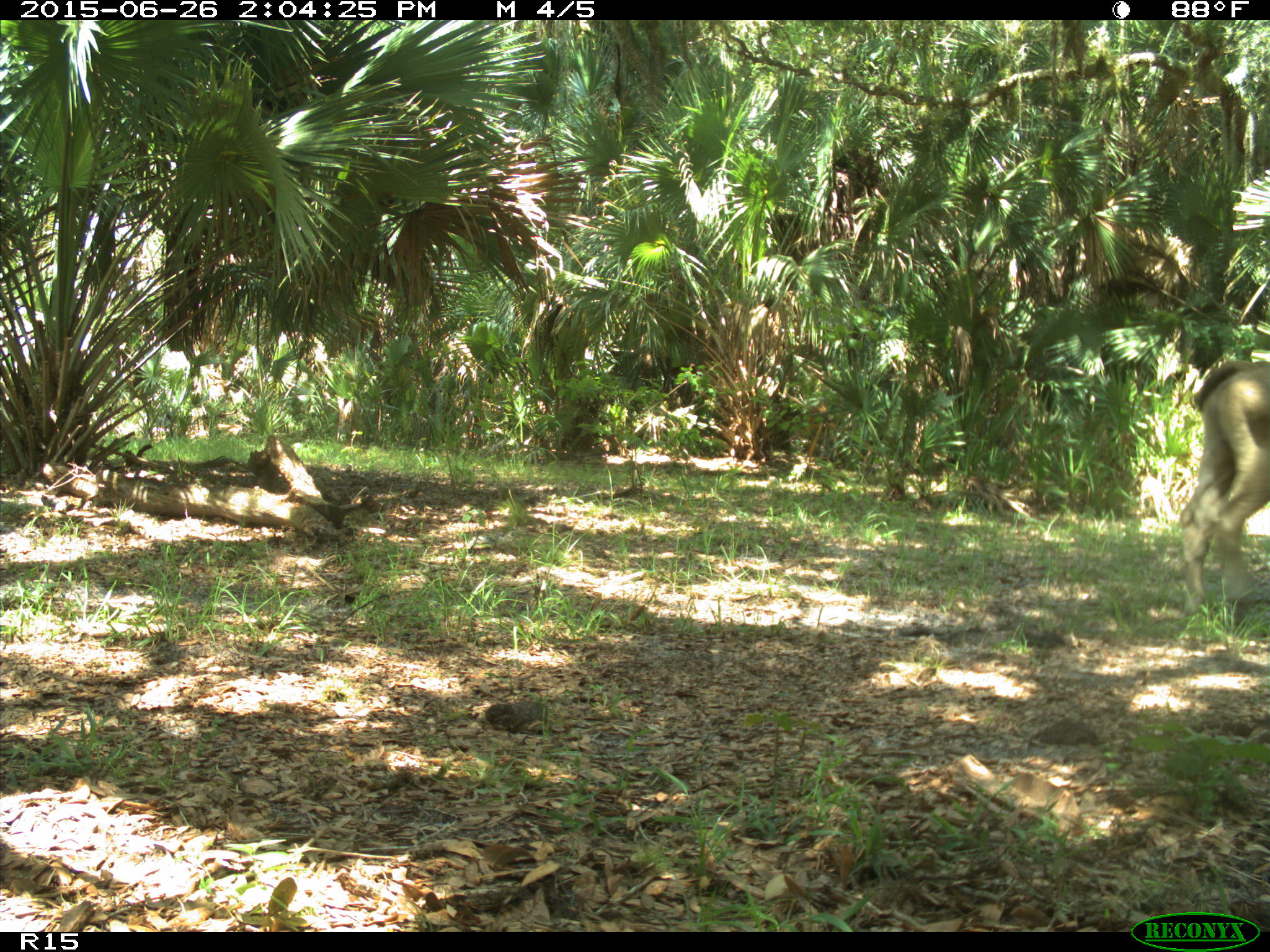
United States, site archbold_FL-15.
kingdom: Animalia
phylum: Chordata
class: Mammalia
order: Artiodactyla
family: Bovidae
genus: Bos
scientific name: Bos taurus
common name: domestic cow